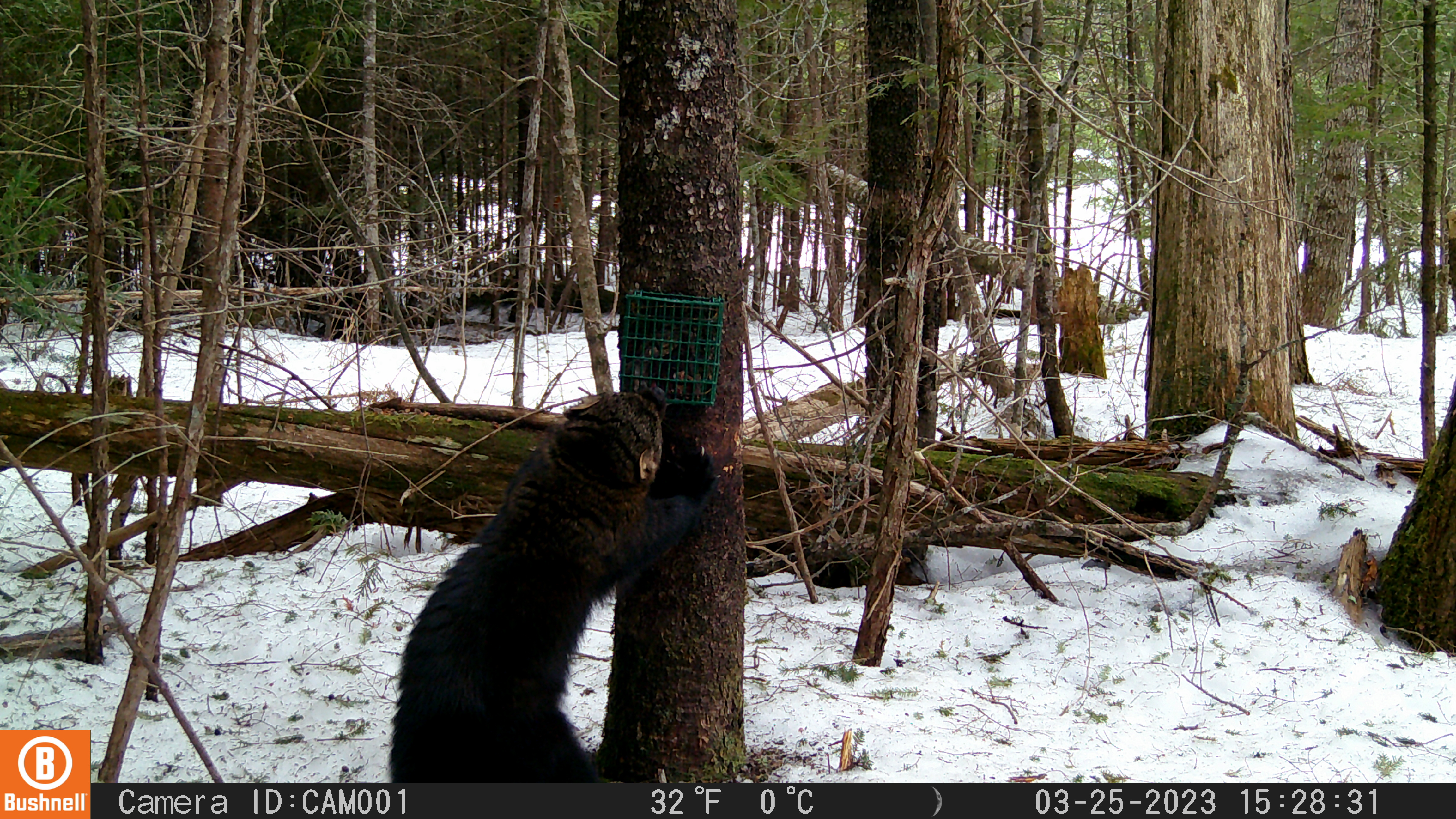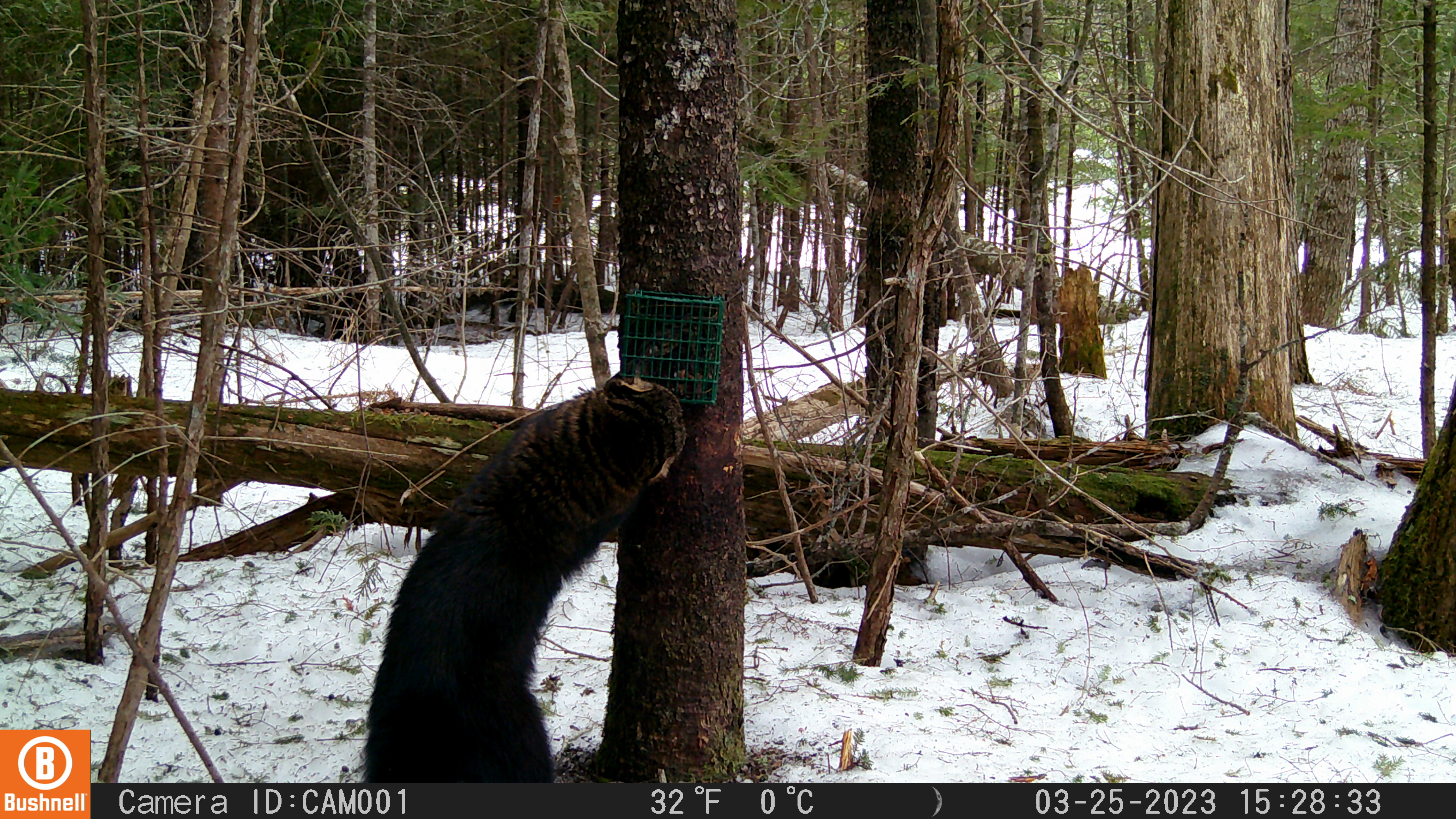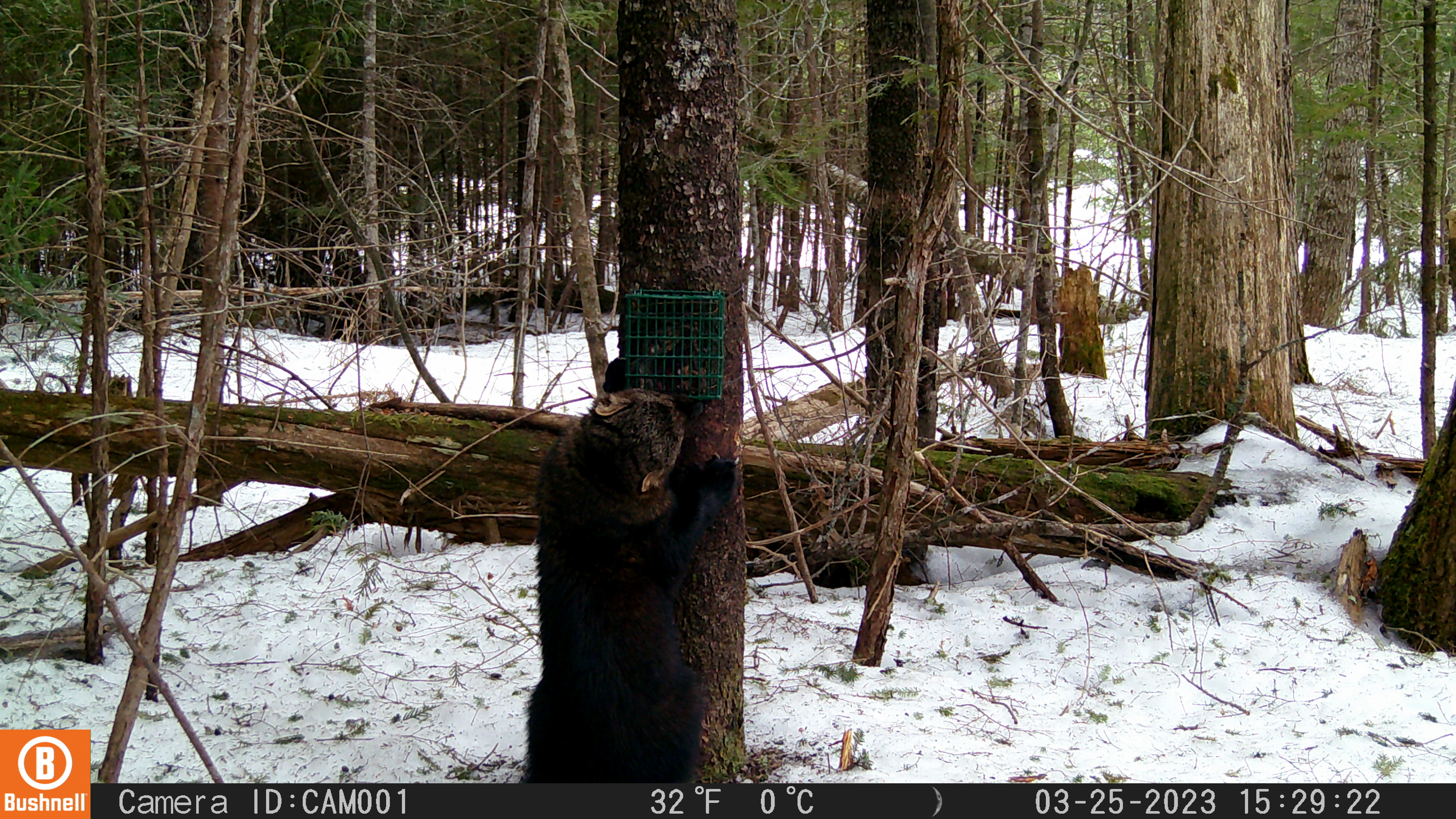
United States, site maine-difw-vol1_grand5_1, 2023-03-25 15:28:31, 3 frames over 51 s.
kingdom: Animalia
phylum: Chordata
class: Mammalia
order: Carnivora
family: Mustelidae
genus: Pekania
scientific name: Pekania pennanti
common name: fisher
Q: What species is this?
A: Fisher (Pekania pennanti).